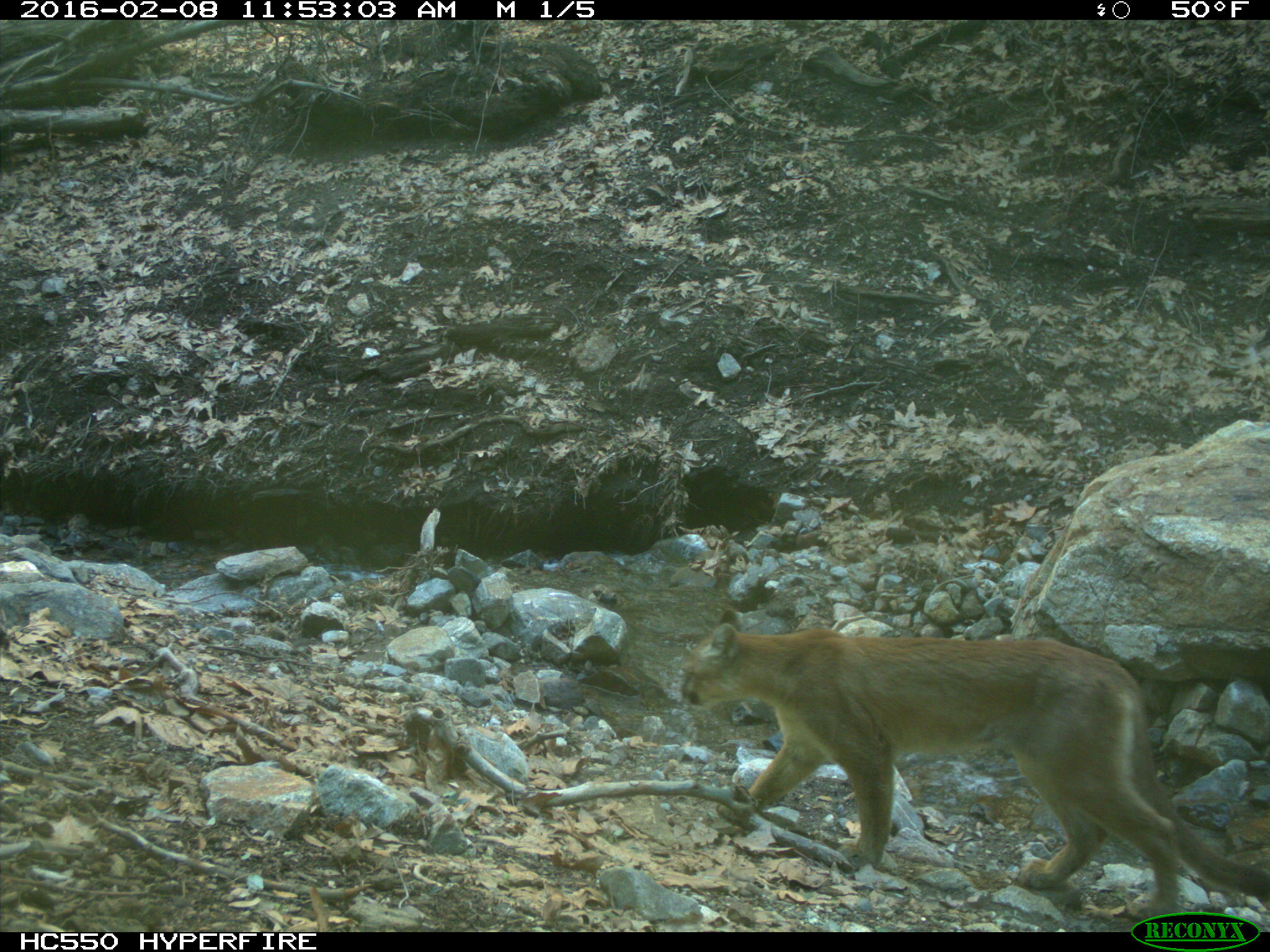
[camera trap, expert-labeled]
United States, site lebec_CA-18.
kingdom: Animalia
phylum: Chordata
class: Mammalia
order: Carnivora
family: Felidae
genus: Puma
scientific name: Puma concolor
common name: mountain lion